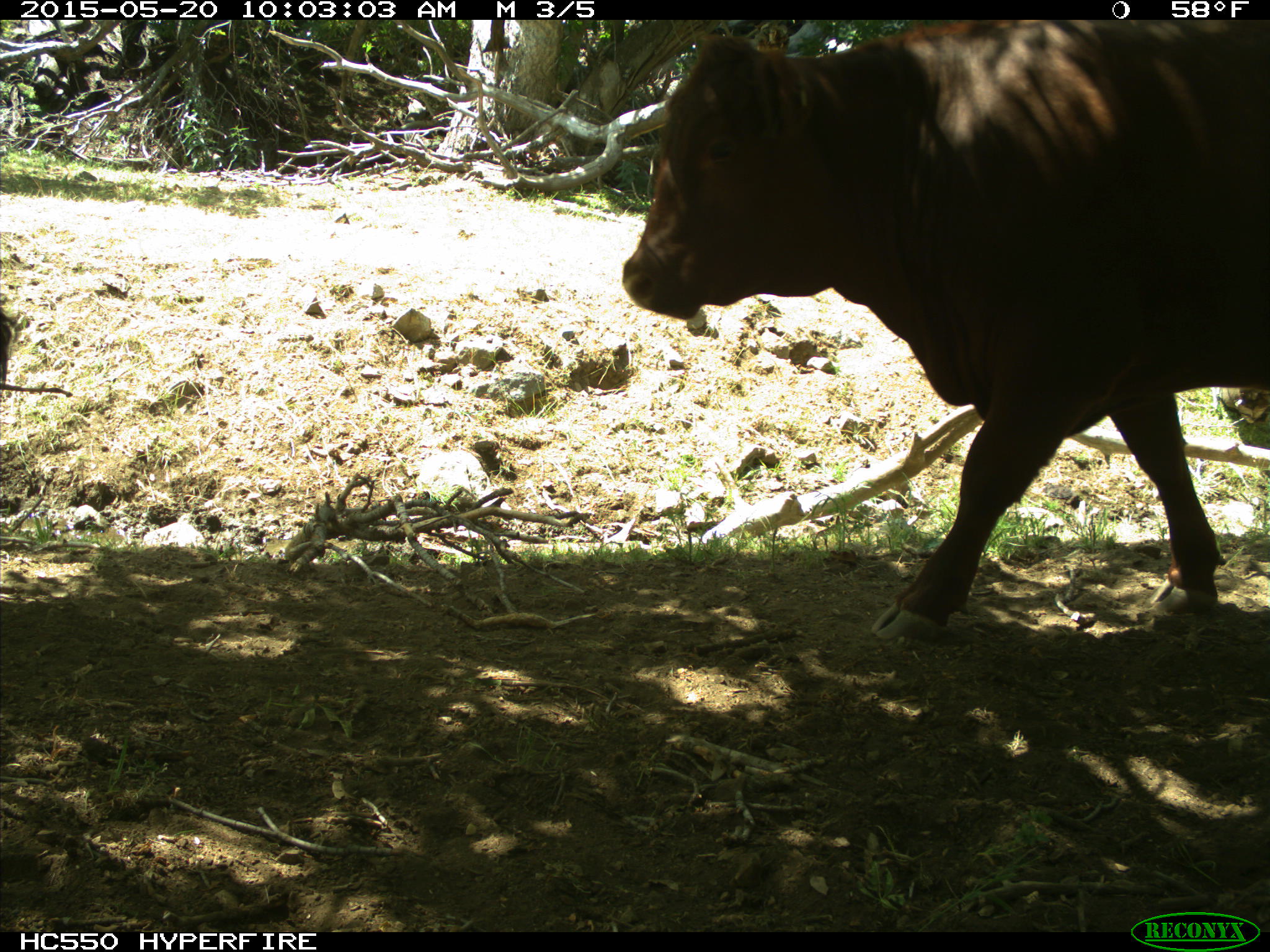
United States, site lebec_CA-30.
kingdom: Animalia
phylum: Chordata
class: Mammalia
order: Artiodactyla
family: Bovidae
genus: Bos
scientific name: Bos taurus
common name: domestic cow